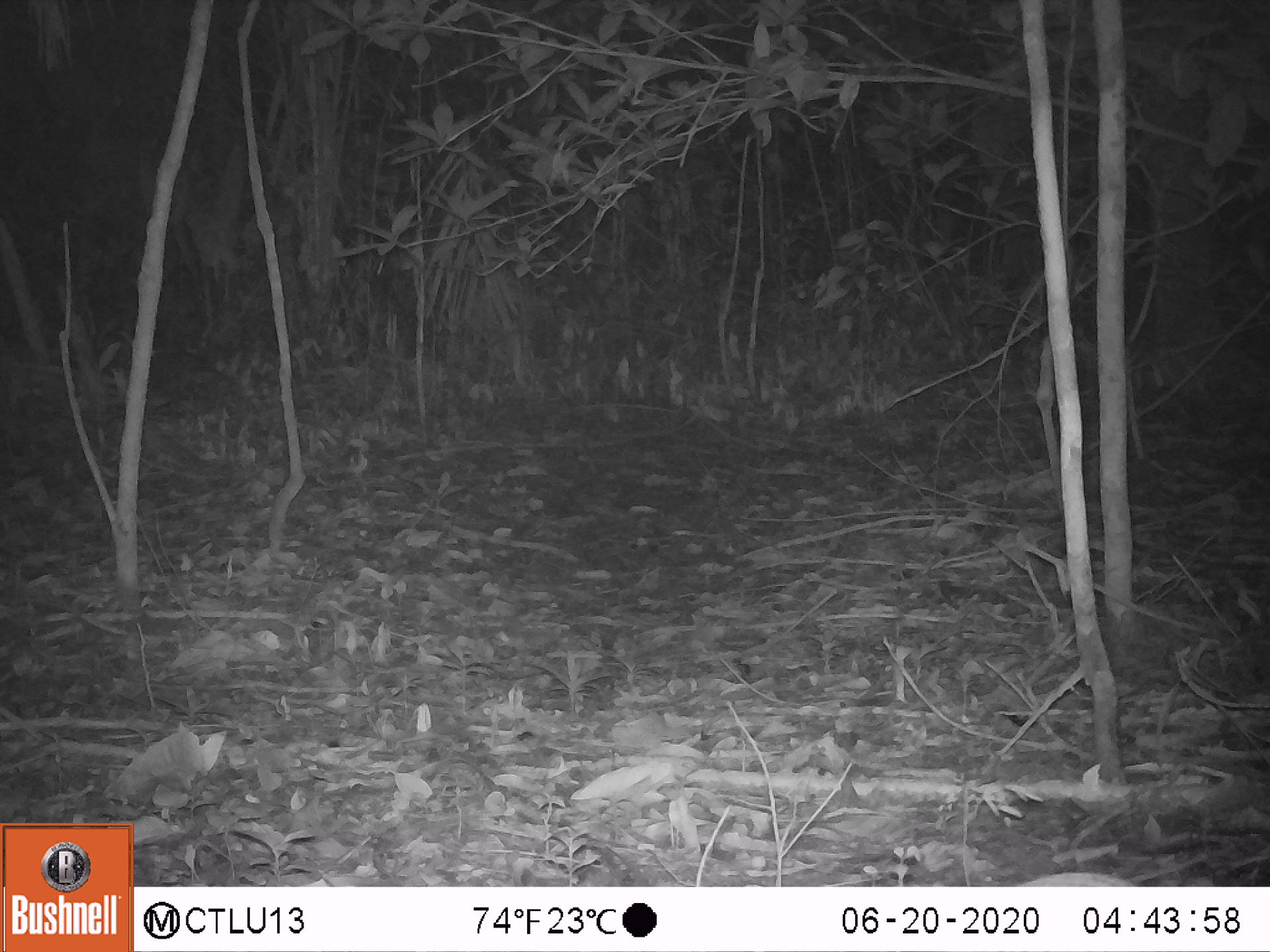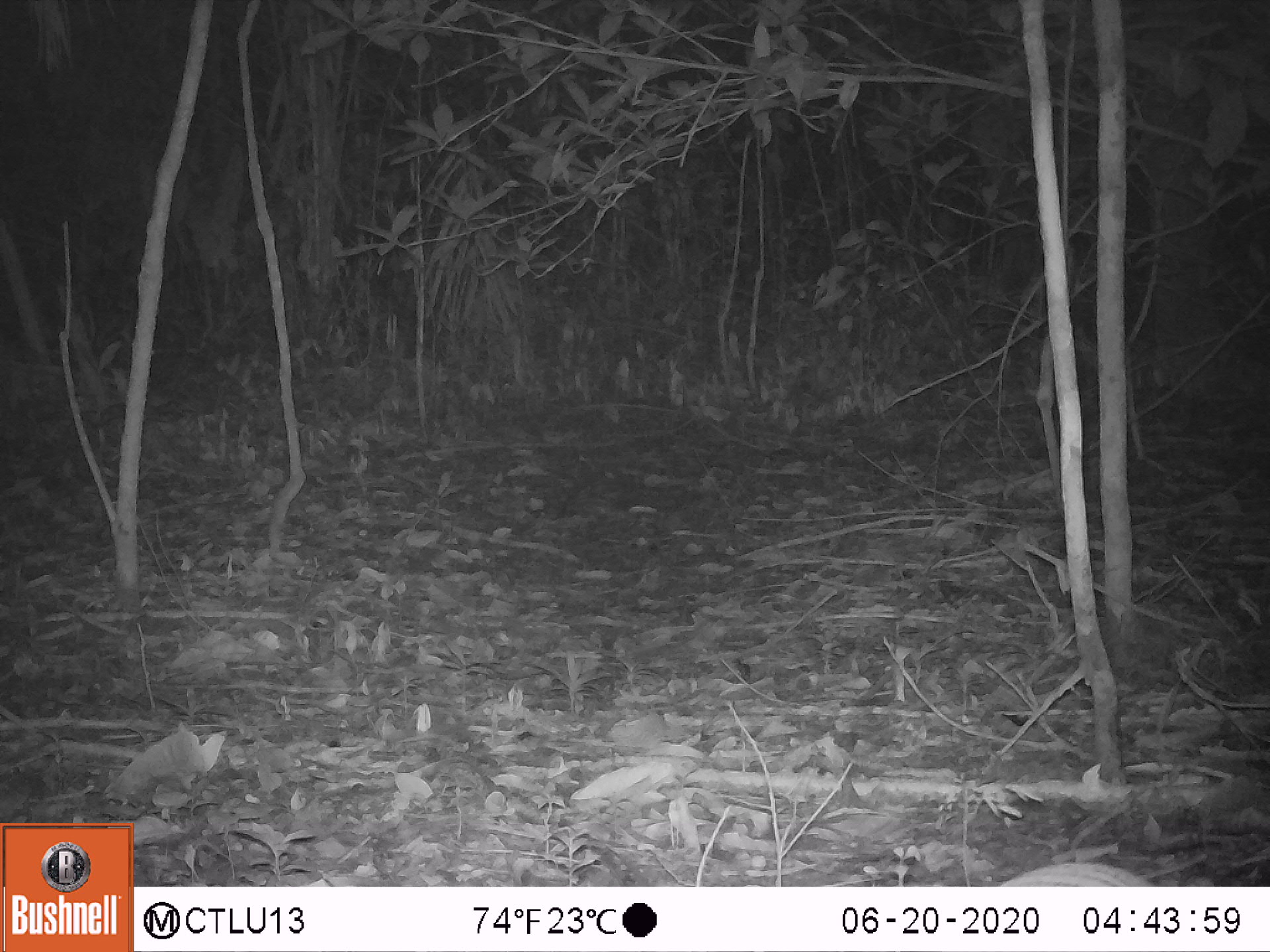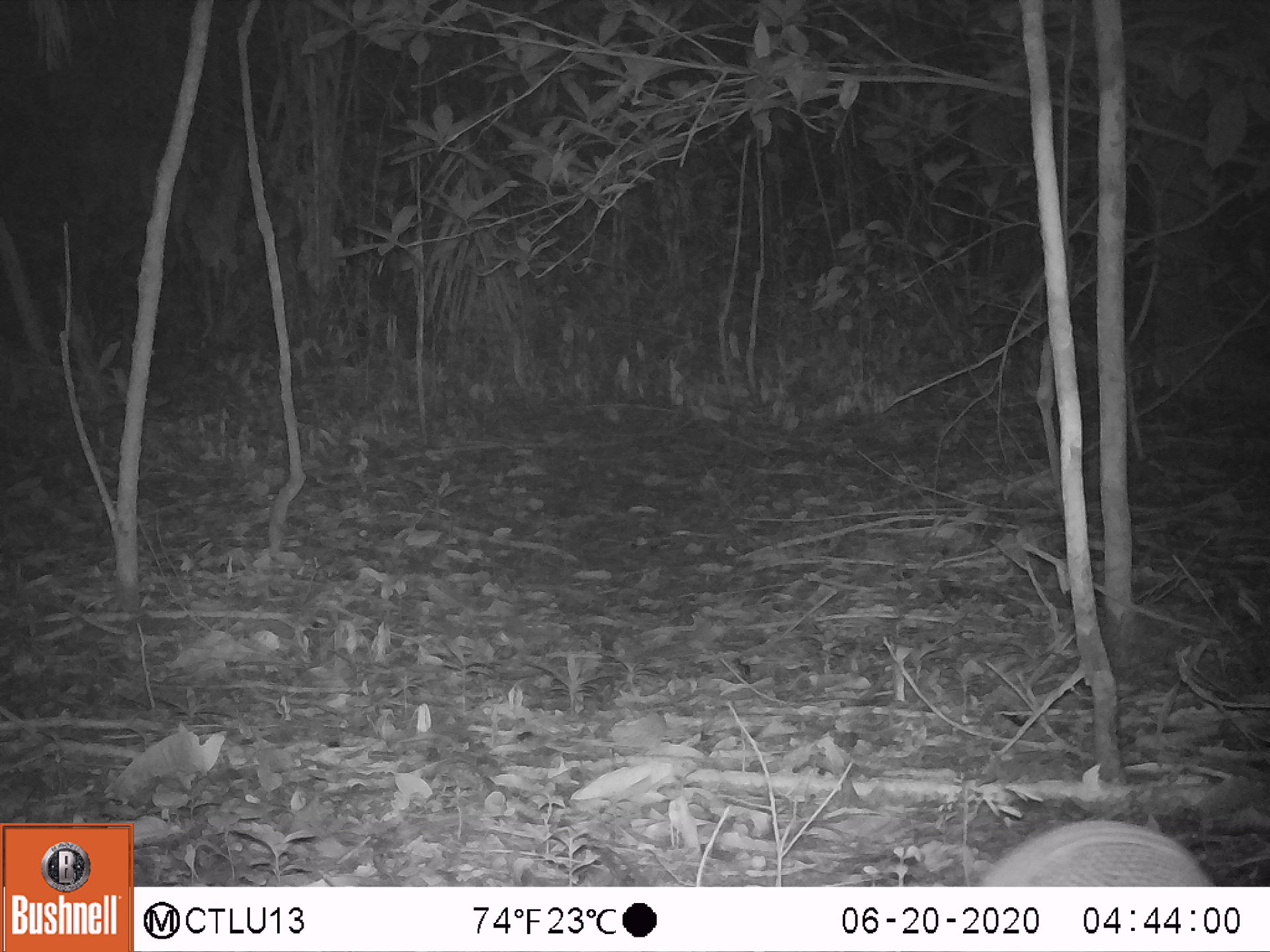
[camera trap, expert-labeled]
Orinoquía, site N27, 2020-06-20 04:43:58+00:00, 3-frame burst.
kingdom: Animalia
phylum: Chordata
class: Mammalia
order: Cingulata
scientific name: Cingulata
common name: armadillo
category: unknown armadillo